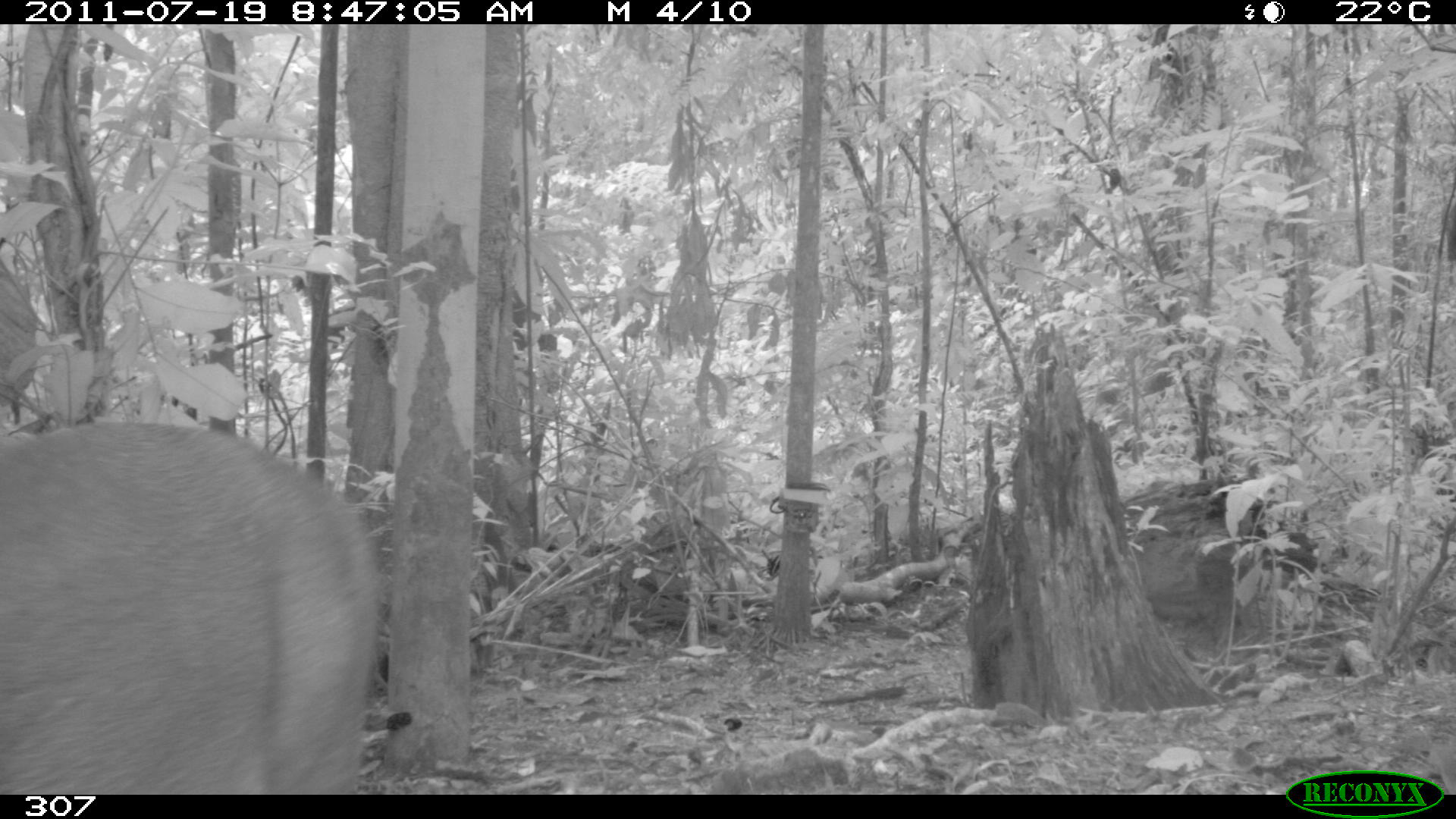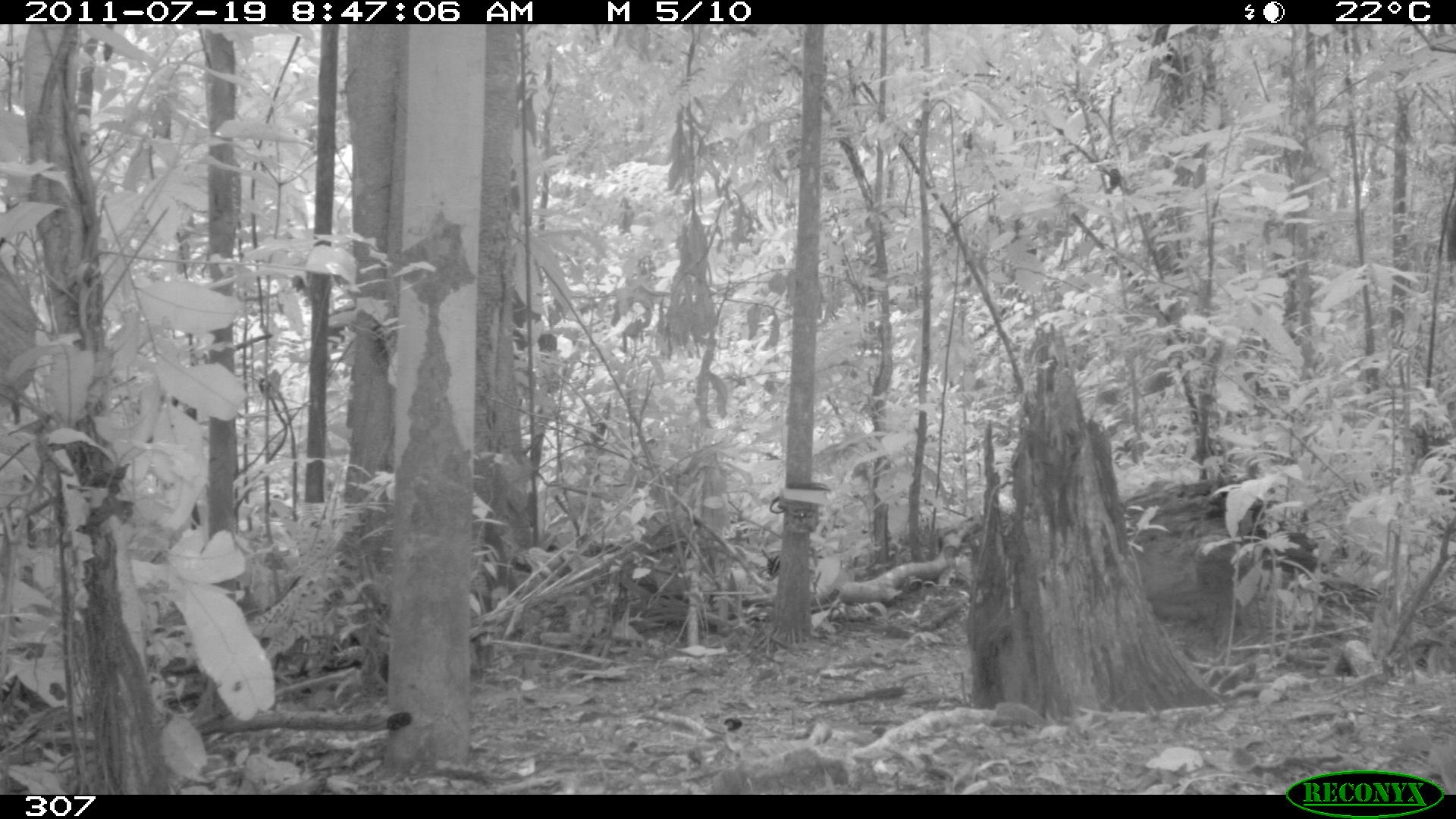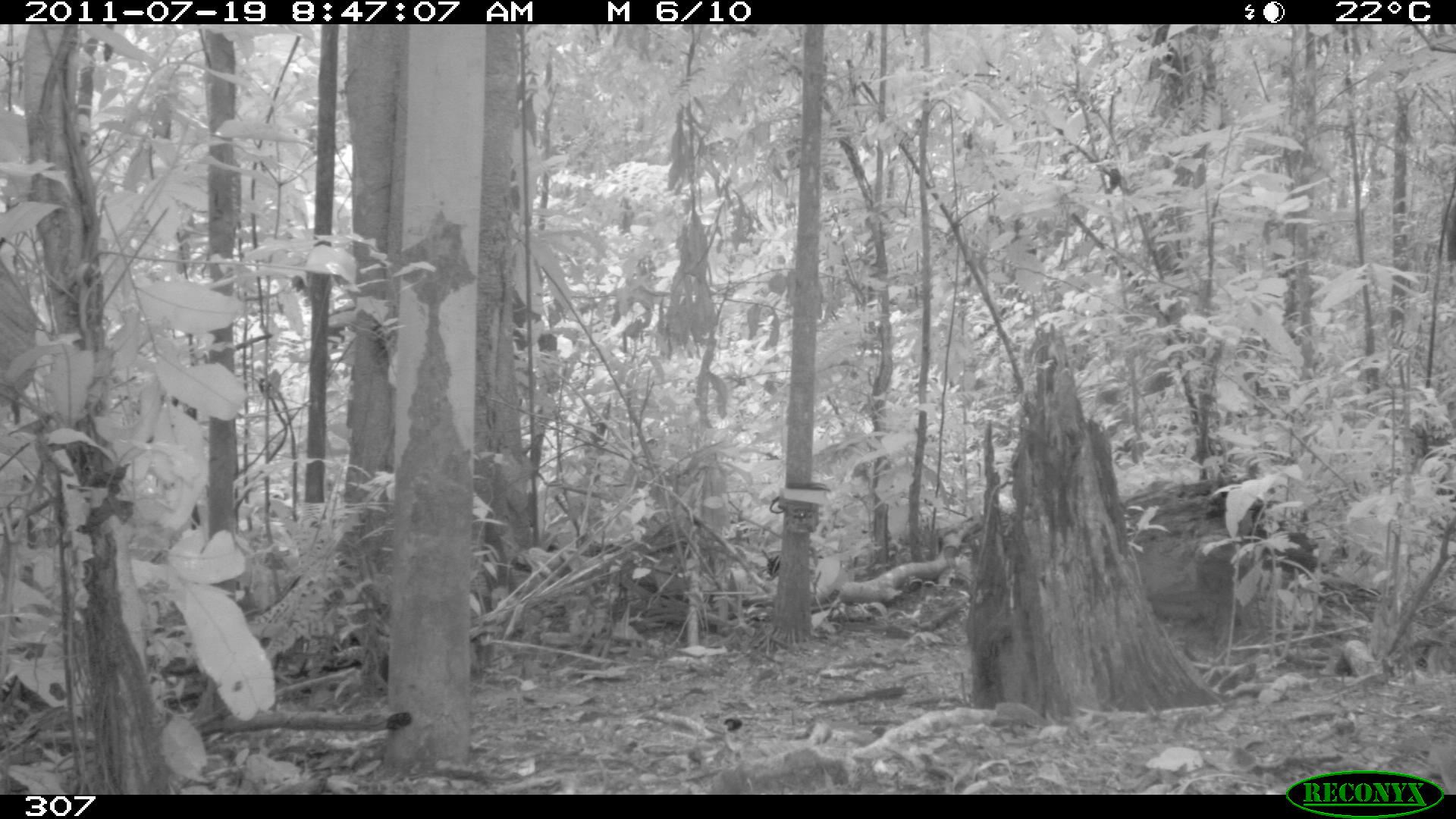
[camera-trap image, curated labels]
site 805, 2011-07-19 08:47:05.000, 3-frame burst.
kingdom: Animalia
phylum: Chordata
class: Mammalia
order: Artiodactyla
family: Cervidae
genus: Mazama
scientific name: Mazama gouazoubira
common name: gray brocket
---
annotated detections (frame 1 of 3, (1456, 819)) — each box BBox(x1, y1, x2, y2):
mazama gouazoubira: BBox(0, 423, 384, 793)